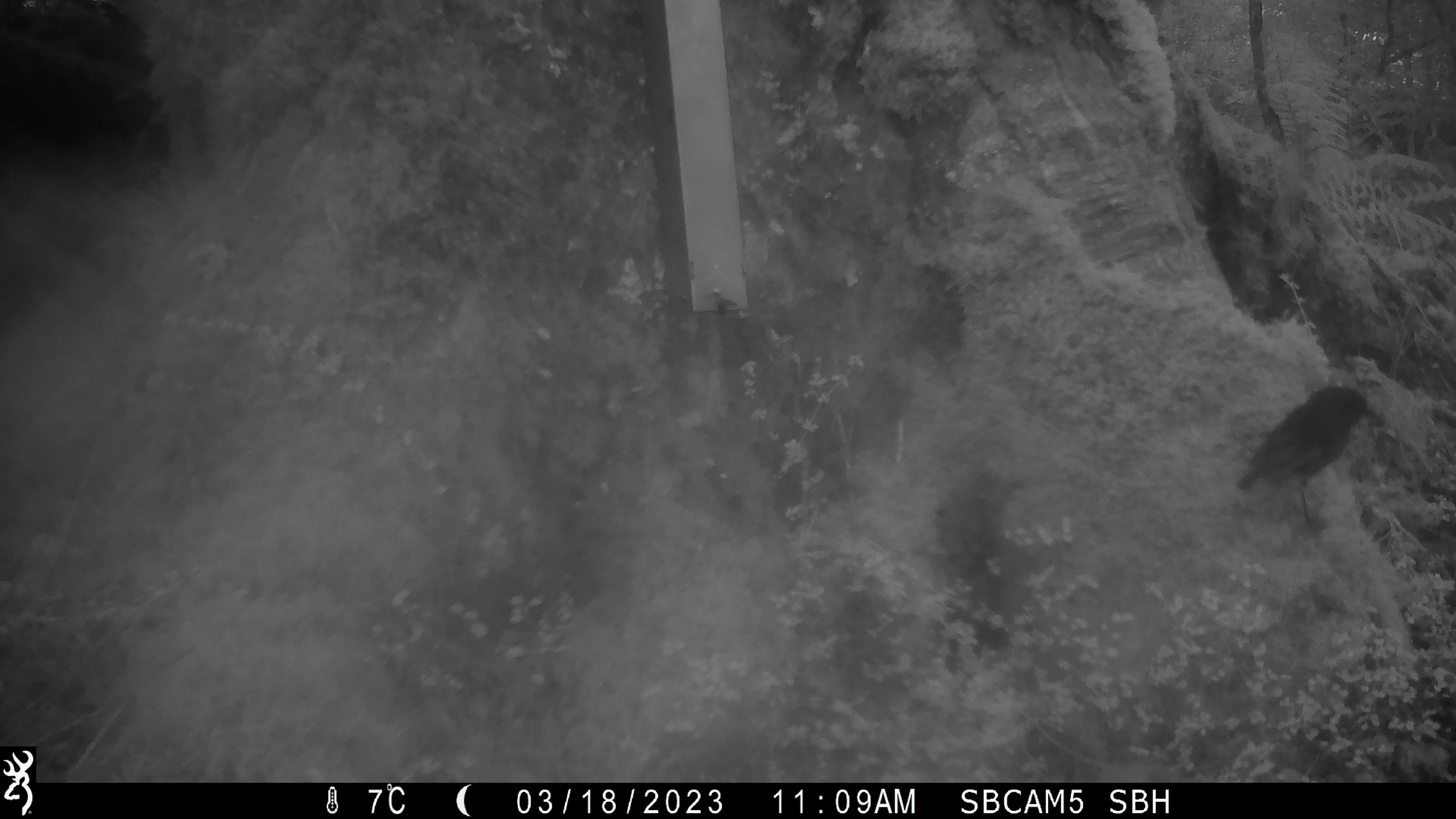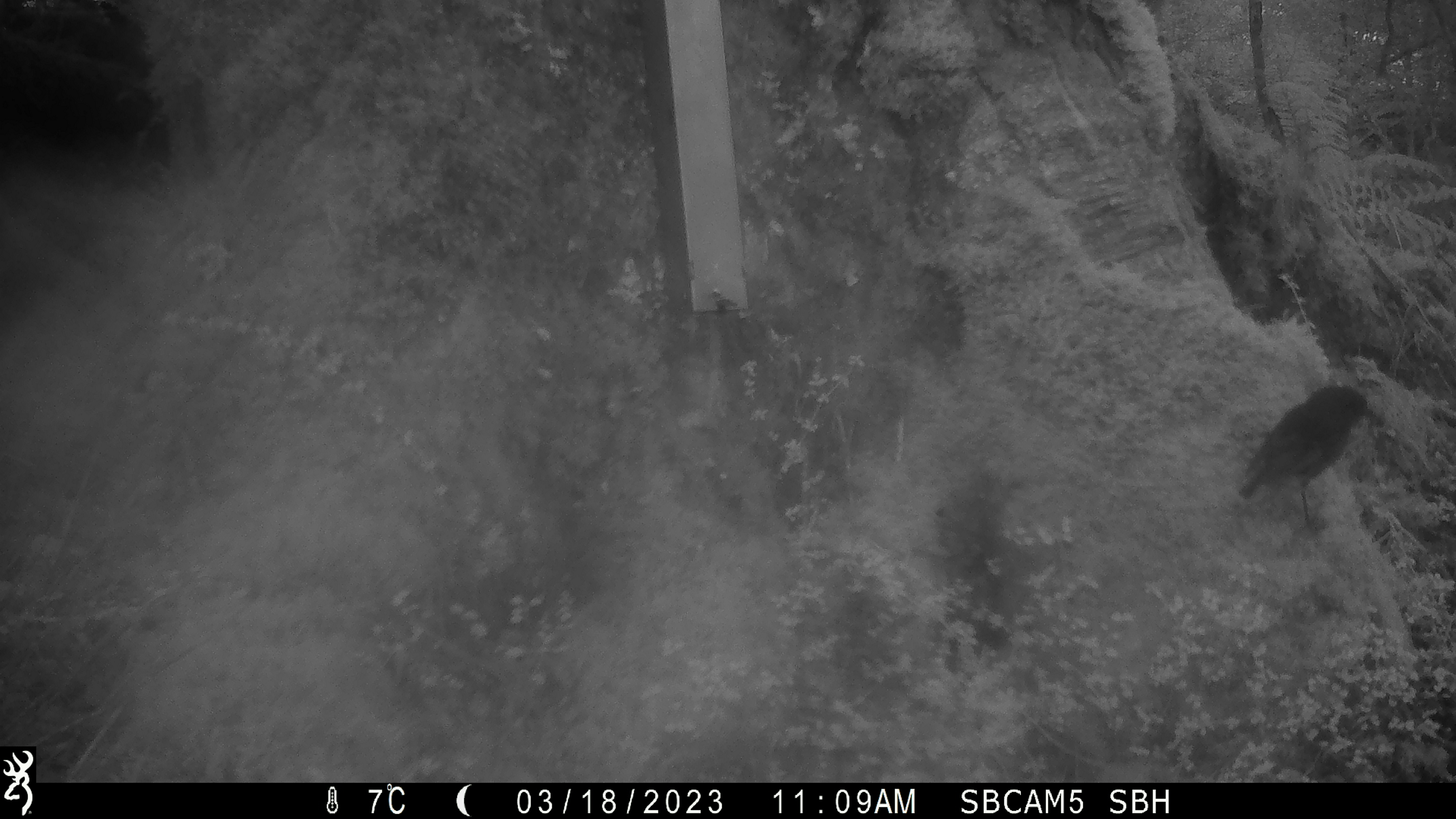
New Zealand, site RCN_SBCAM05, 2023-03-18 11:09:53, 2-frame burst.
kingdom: Animalia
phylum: Chordata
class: Aves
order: Passeriformes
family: Petroicidae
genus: Petroica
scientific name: Petroica australis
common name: new zealand robin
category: robin